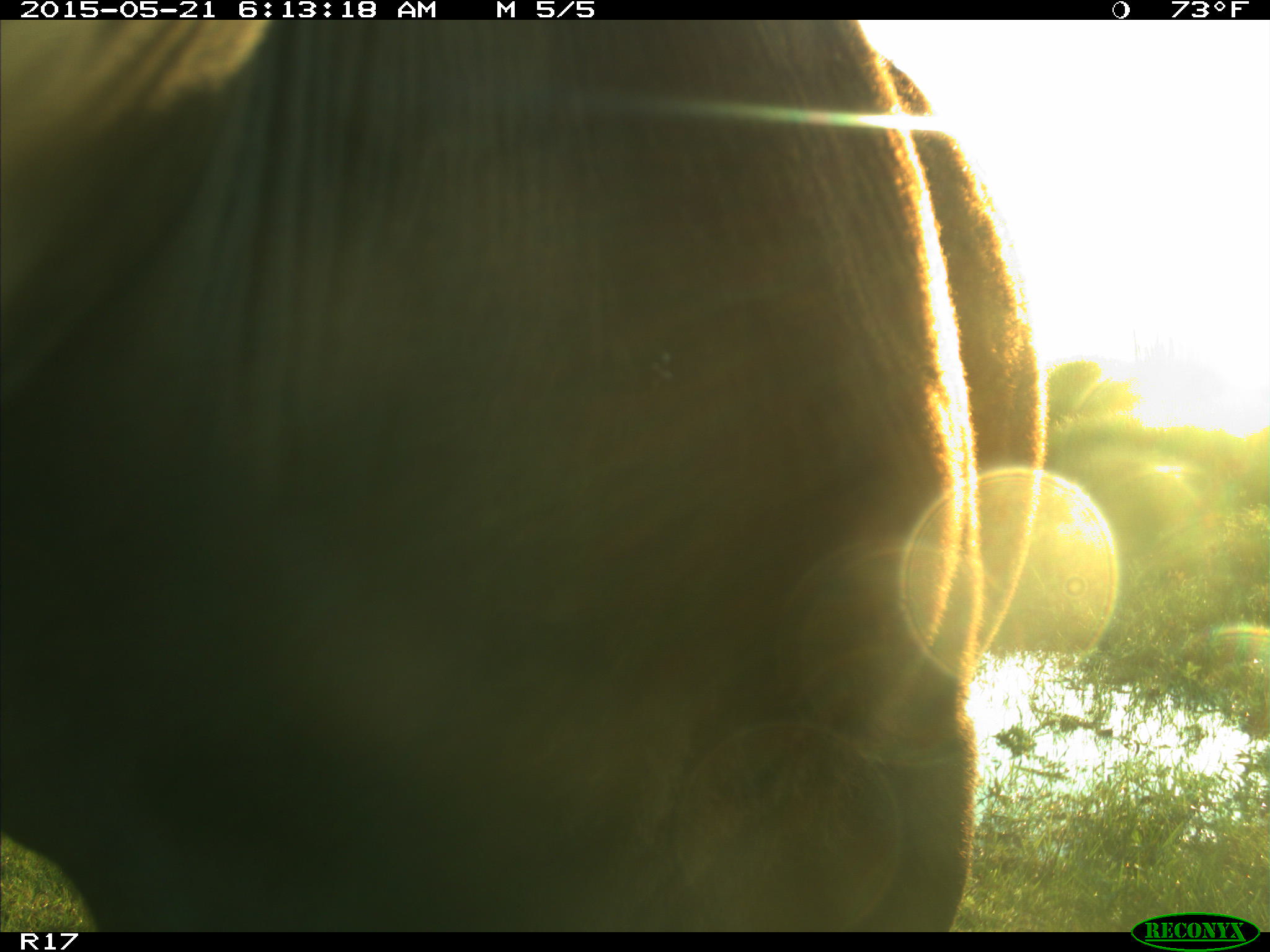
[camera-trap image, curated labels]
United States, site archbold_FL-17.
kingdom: Animalia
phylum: Chordata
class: Mammalia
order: Artiodactyla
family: Bovidae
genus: Bos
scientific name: Bos taurus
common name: domestic cow